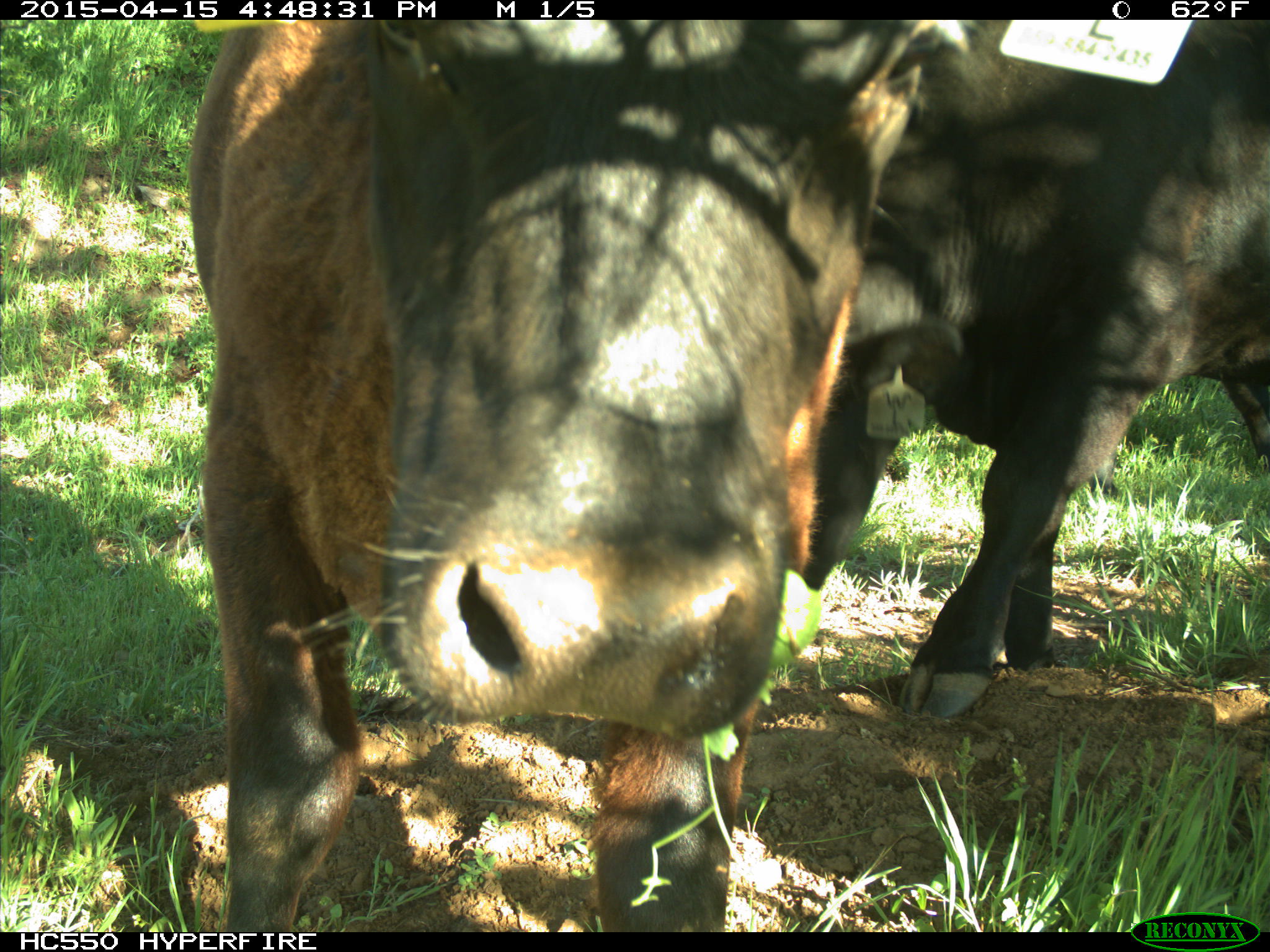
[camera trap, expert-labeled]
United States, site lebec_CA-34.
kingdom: Animalia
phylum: Chordata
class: Mammalia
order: Artiodactyla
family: Bovidae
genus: Bos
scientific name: Bos taurus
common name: domestic cow